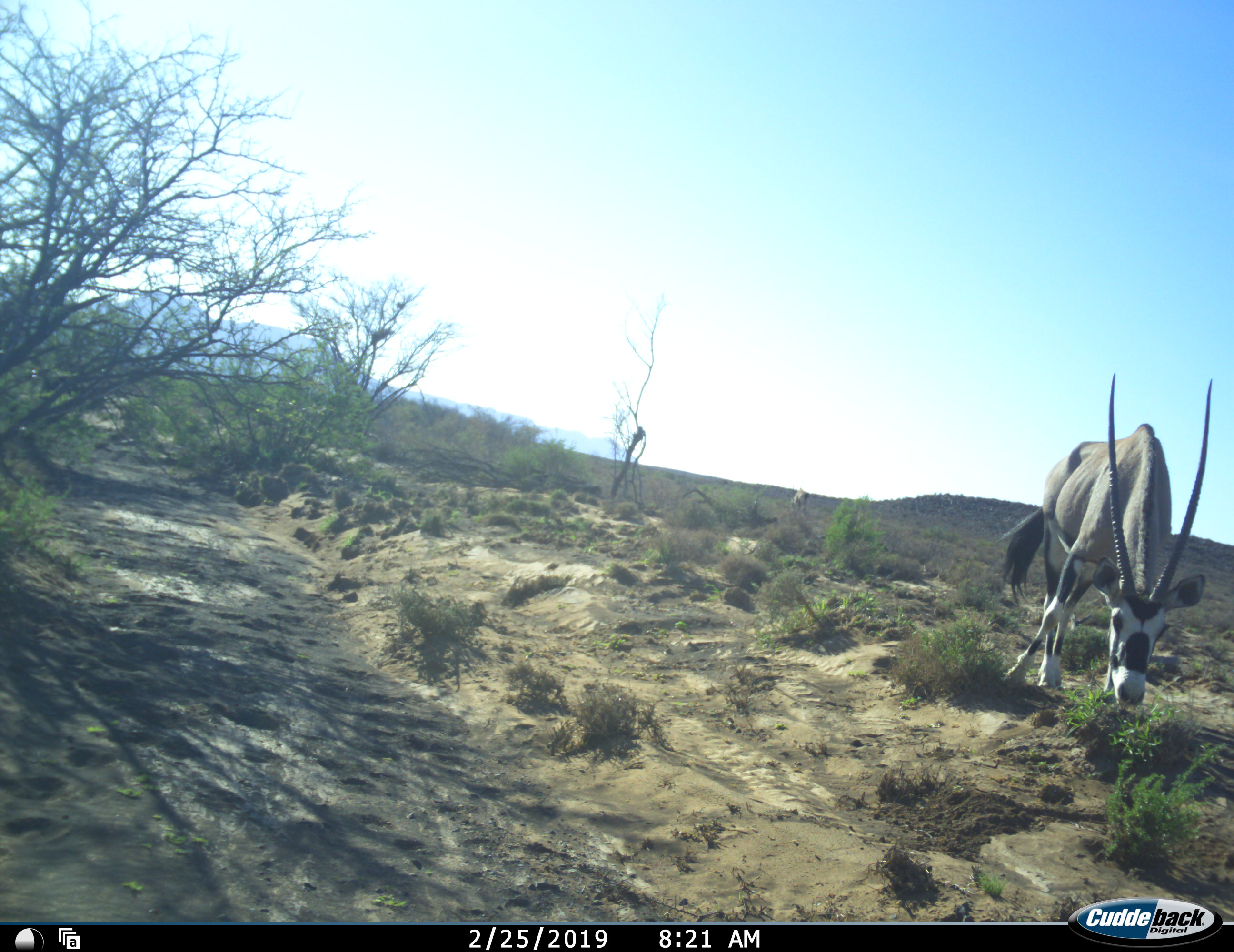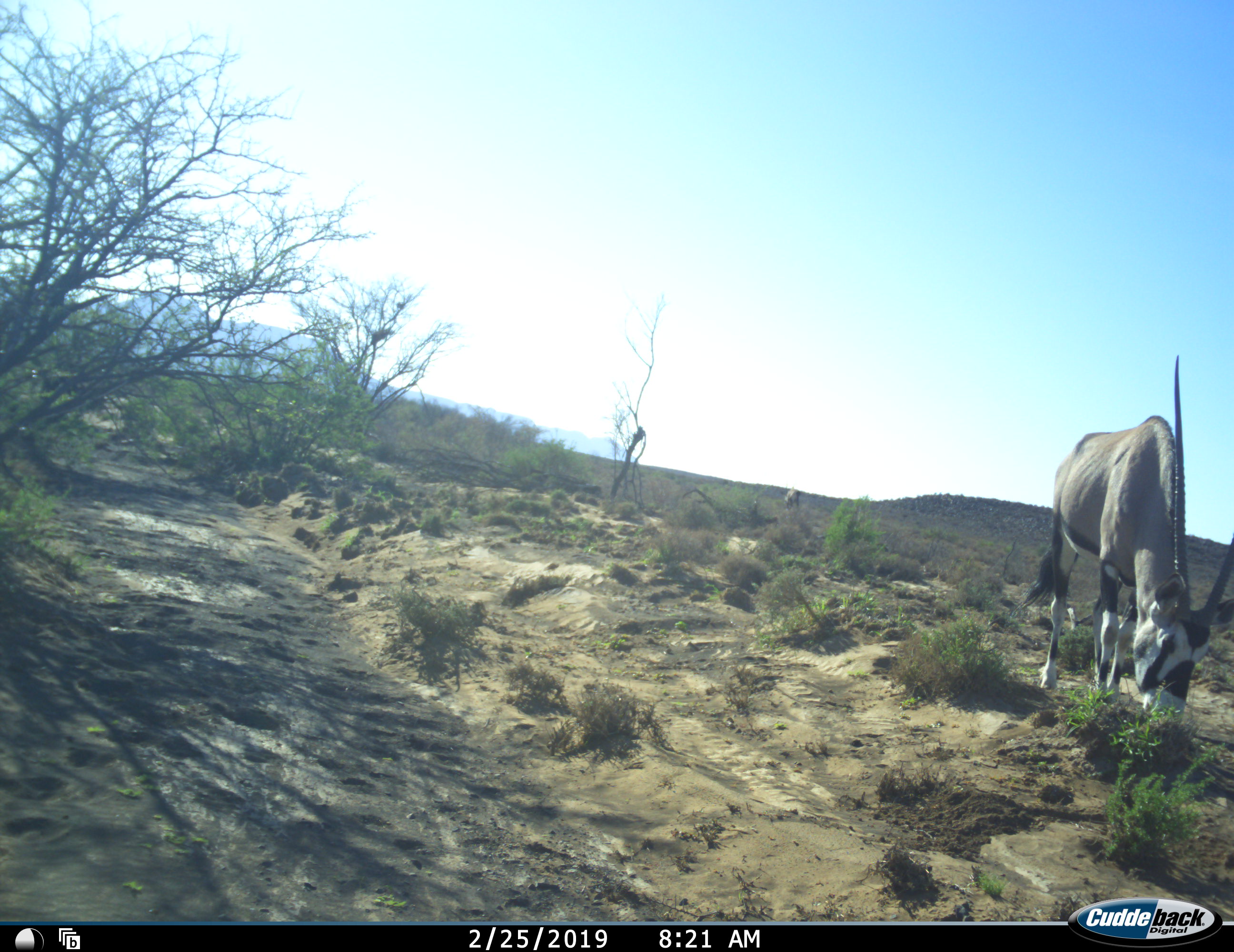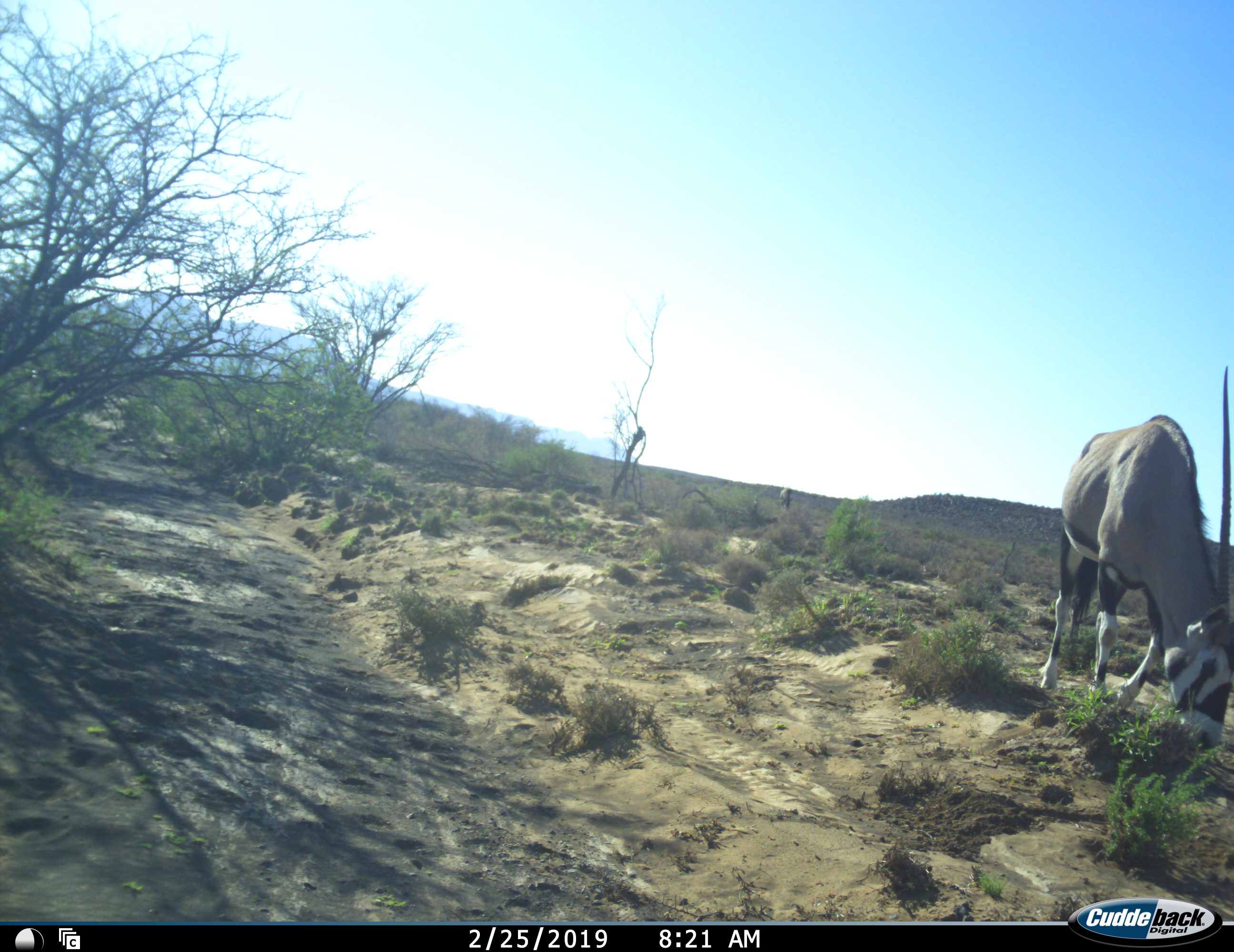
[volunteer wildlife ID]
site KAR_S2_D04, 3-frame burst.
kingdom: Animalia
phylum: Chordata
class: Mammalia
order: Artiodactyla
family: Bovidae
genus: Oryx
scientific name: Oryx gazella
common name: gemsbok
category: oryx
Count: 2.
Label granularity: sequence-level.